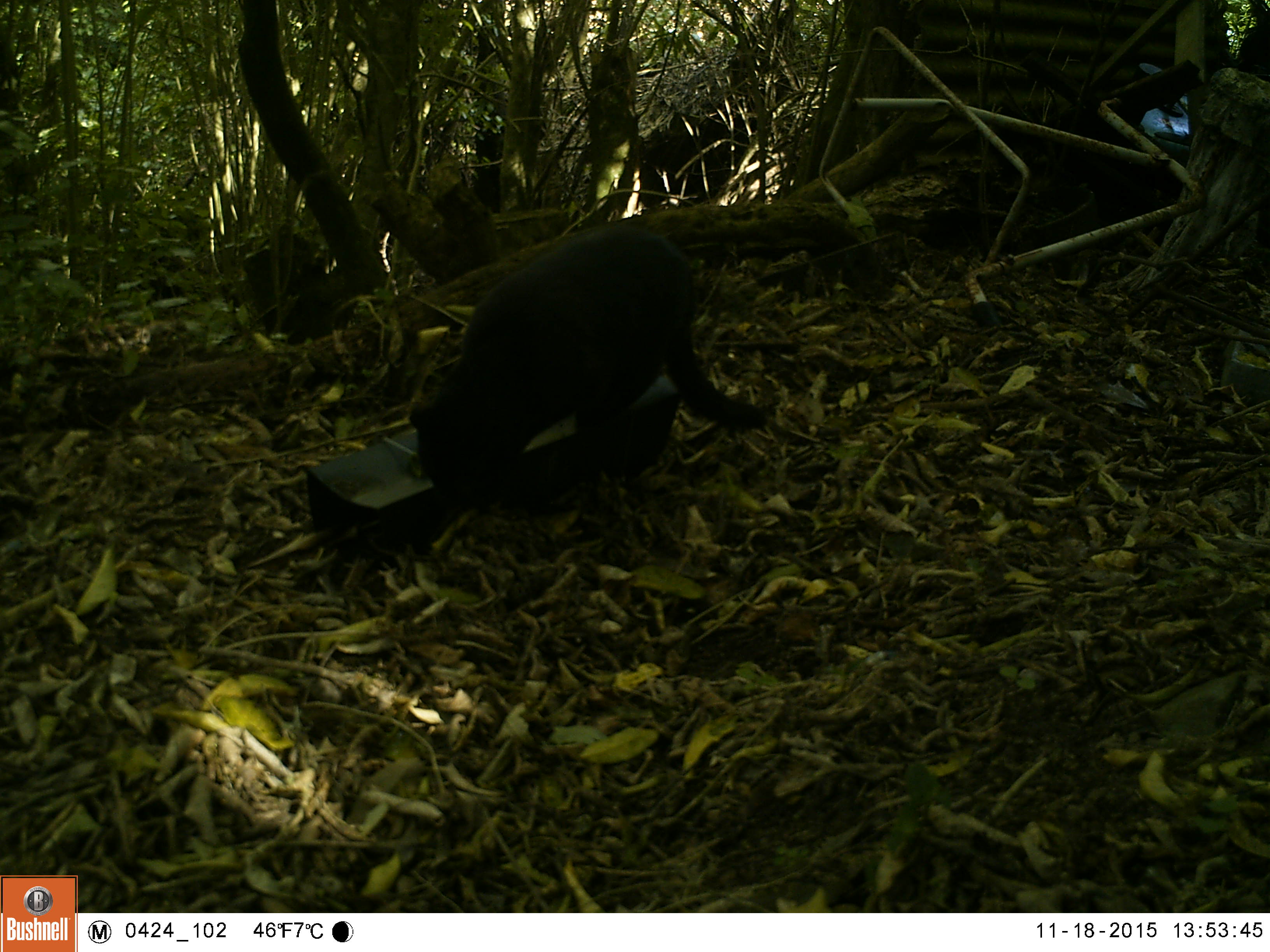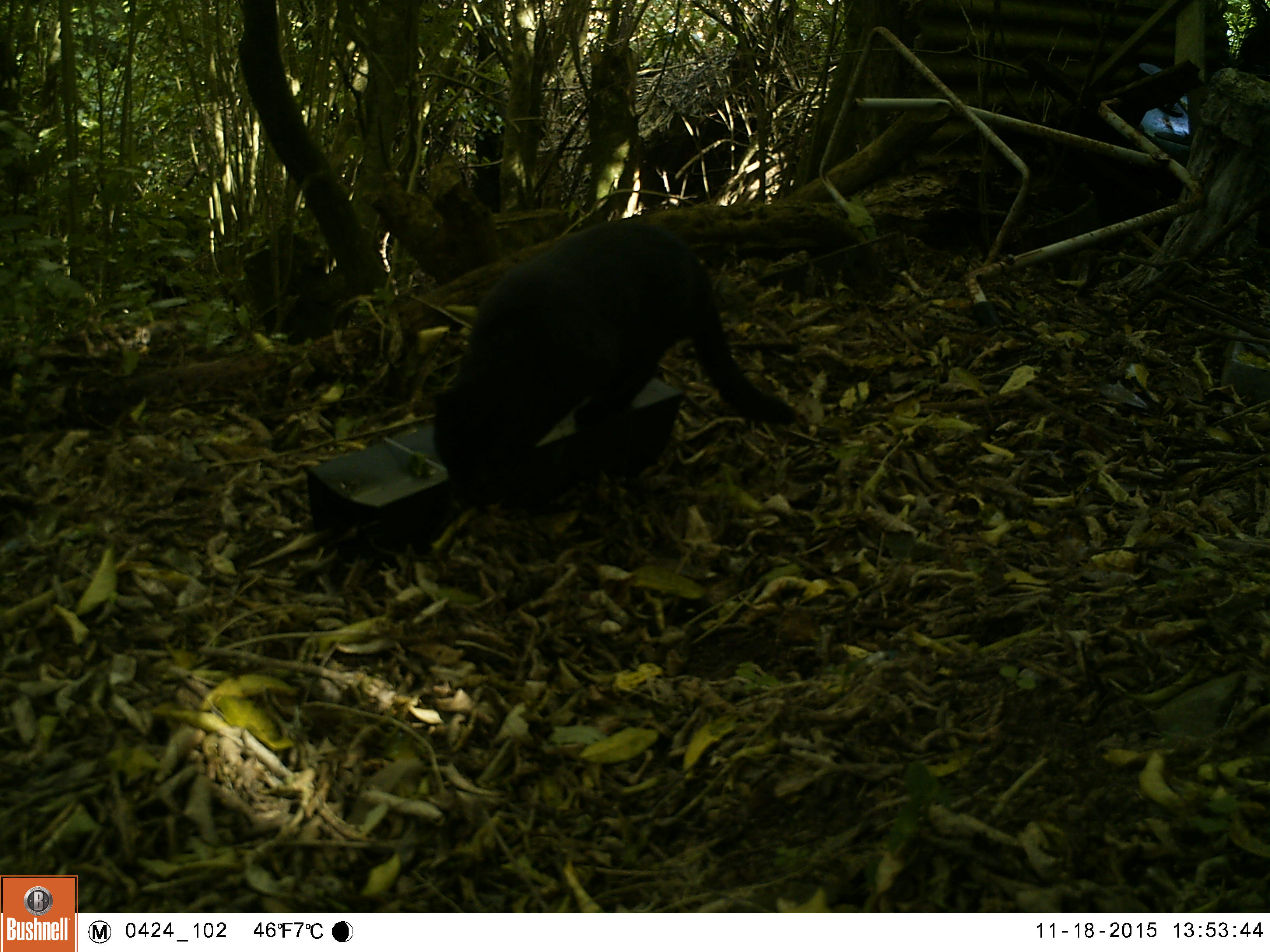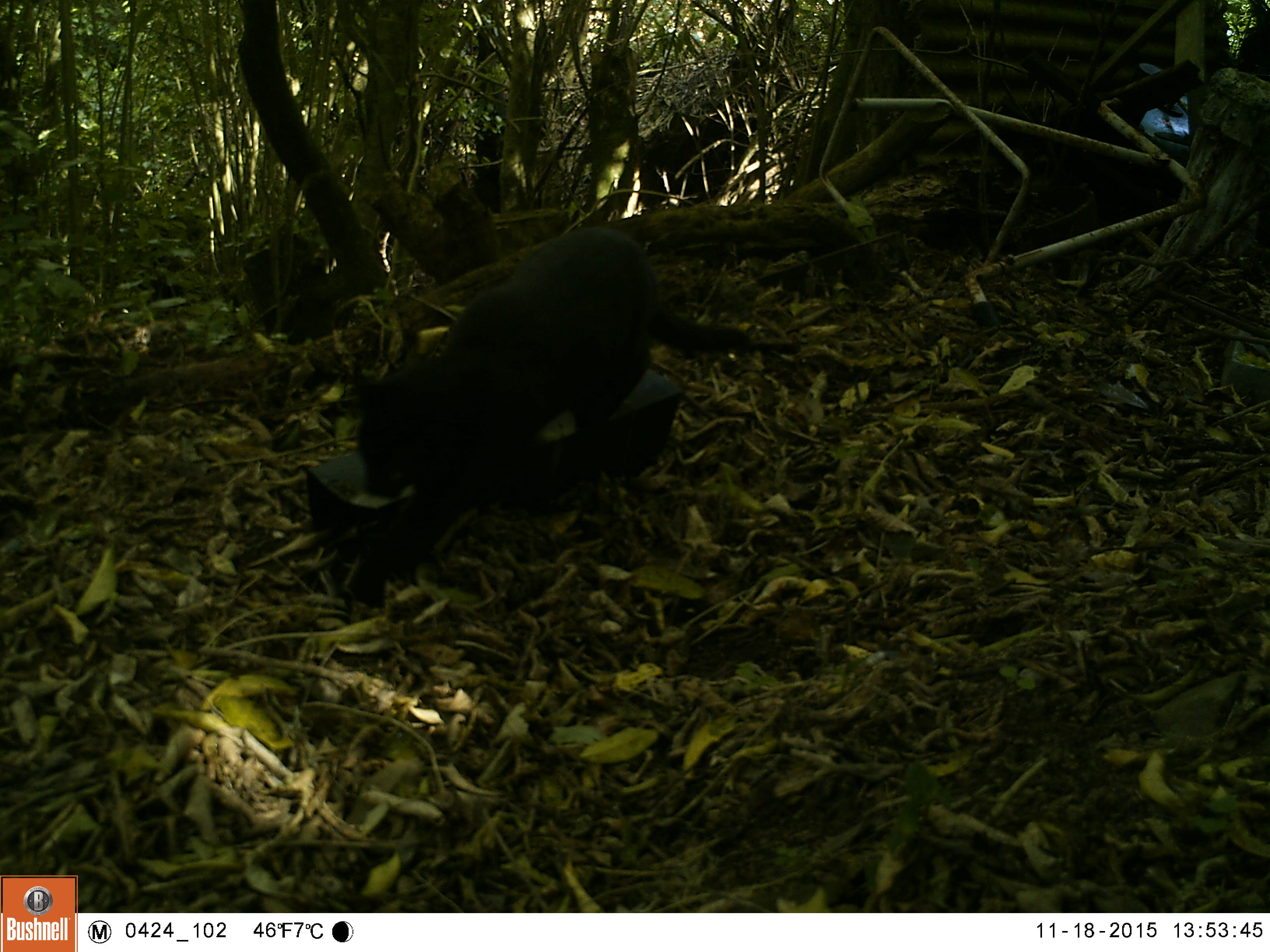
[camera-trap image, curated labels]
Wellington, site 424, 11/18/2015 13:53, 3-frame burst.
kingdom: Animalia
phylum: Chordata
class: Mammalia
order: Carnivora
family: Felidae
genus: Felis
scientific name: Felis catus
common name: cat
Cat (Felis catus).